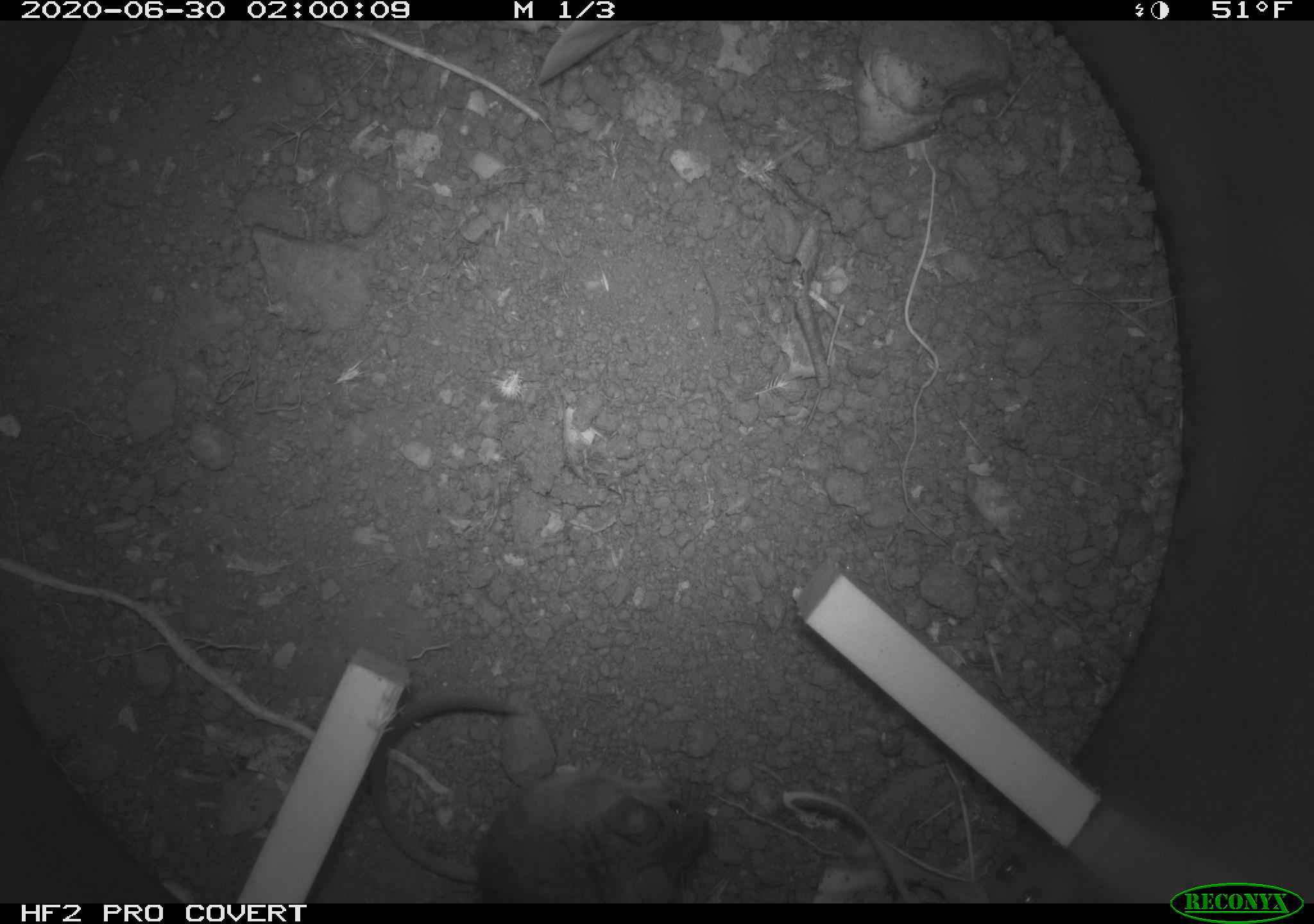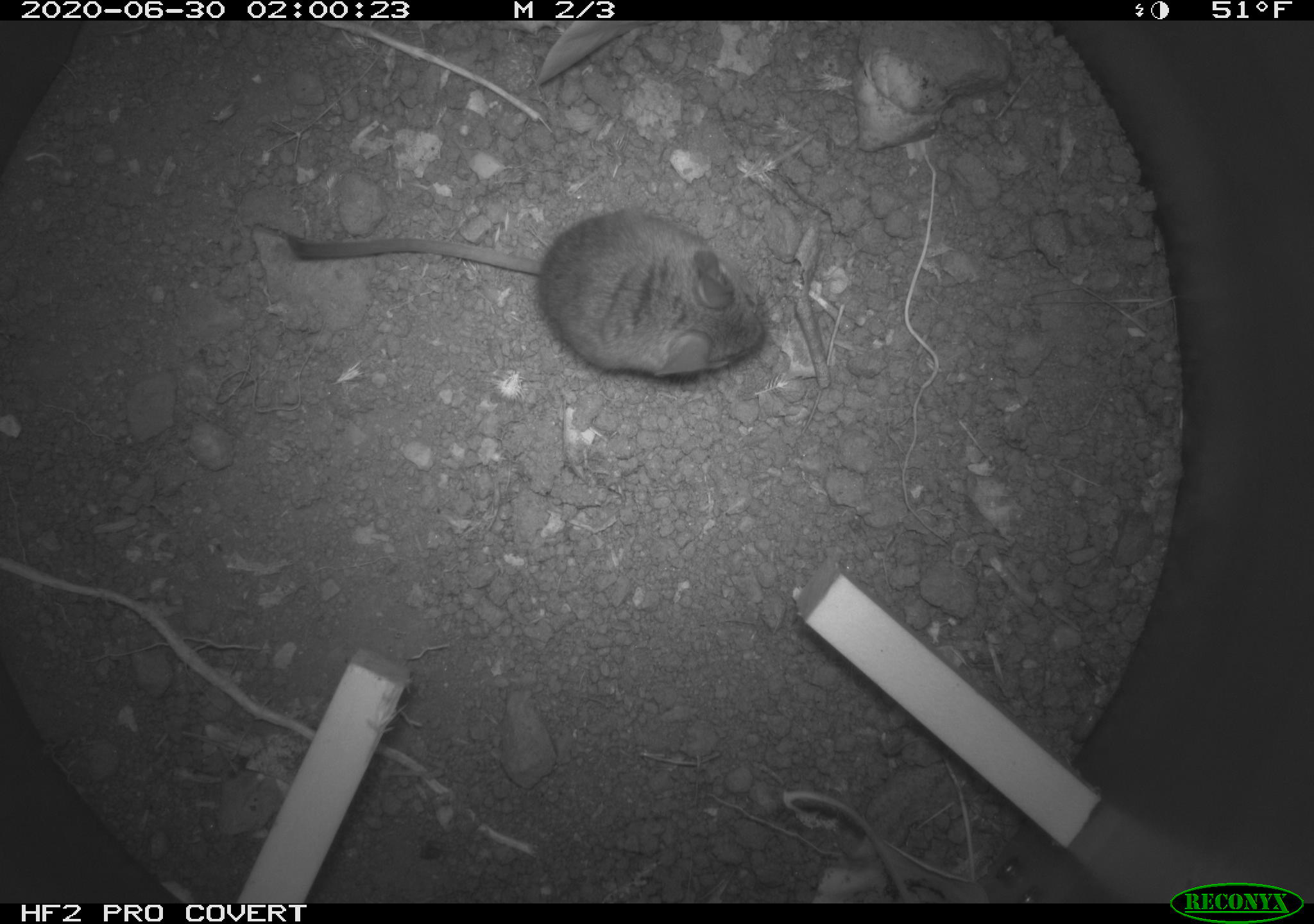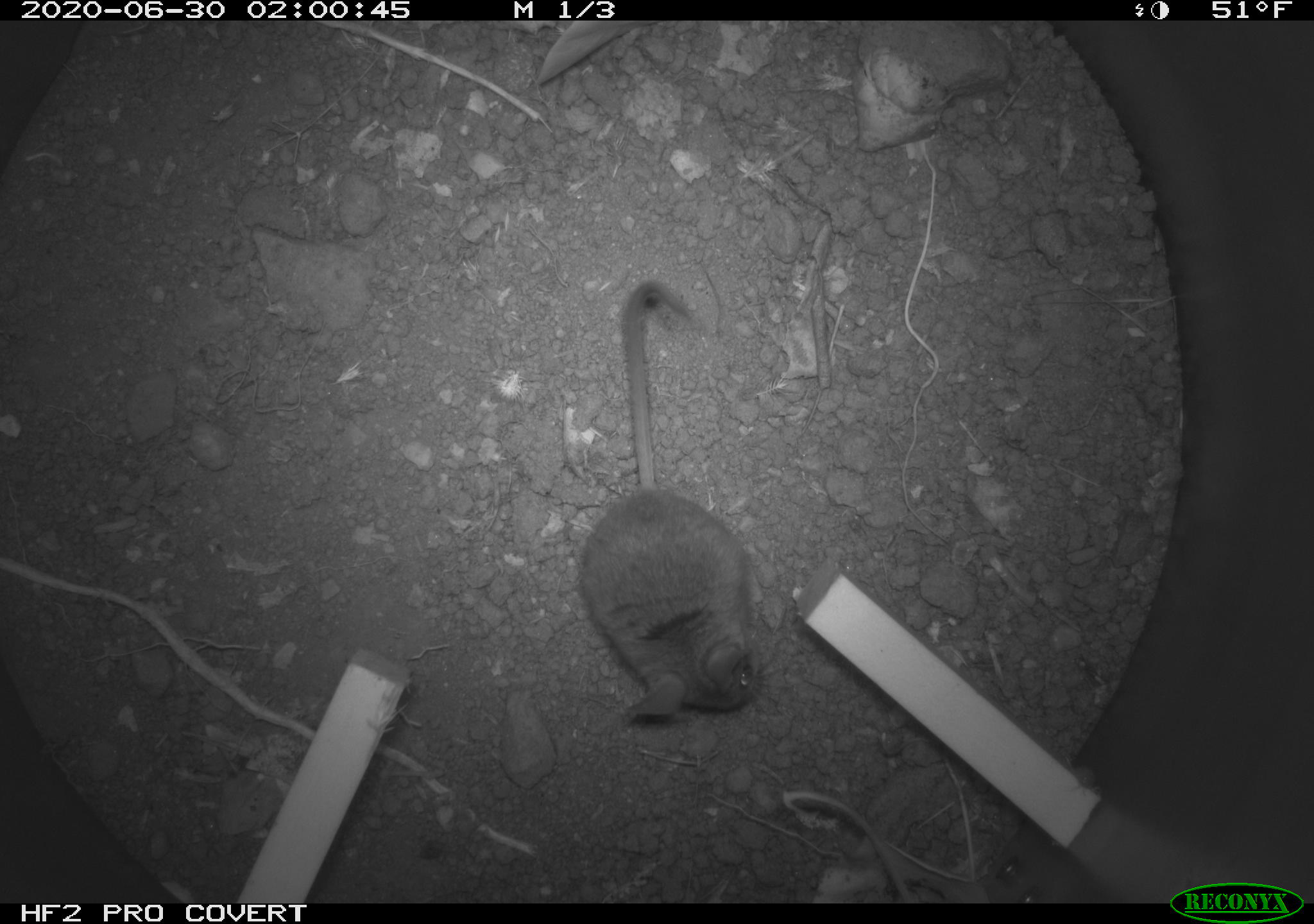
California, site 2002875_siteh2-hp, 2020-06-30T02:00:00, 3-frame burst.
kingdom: Animalia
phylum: Chordata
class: Mammalia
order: Rodentia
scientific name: Rodentia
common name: rodent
Rodent (Rodentia).